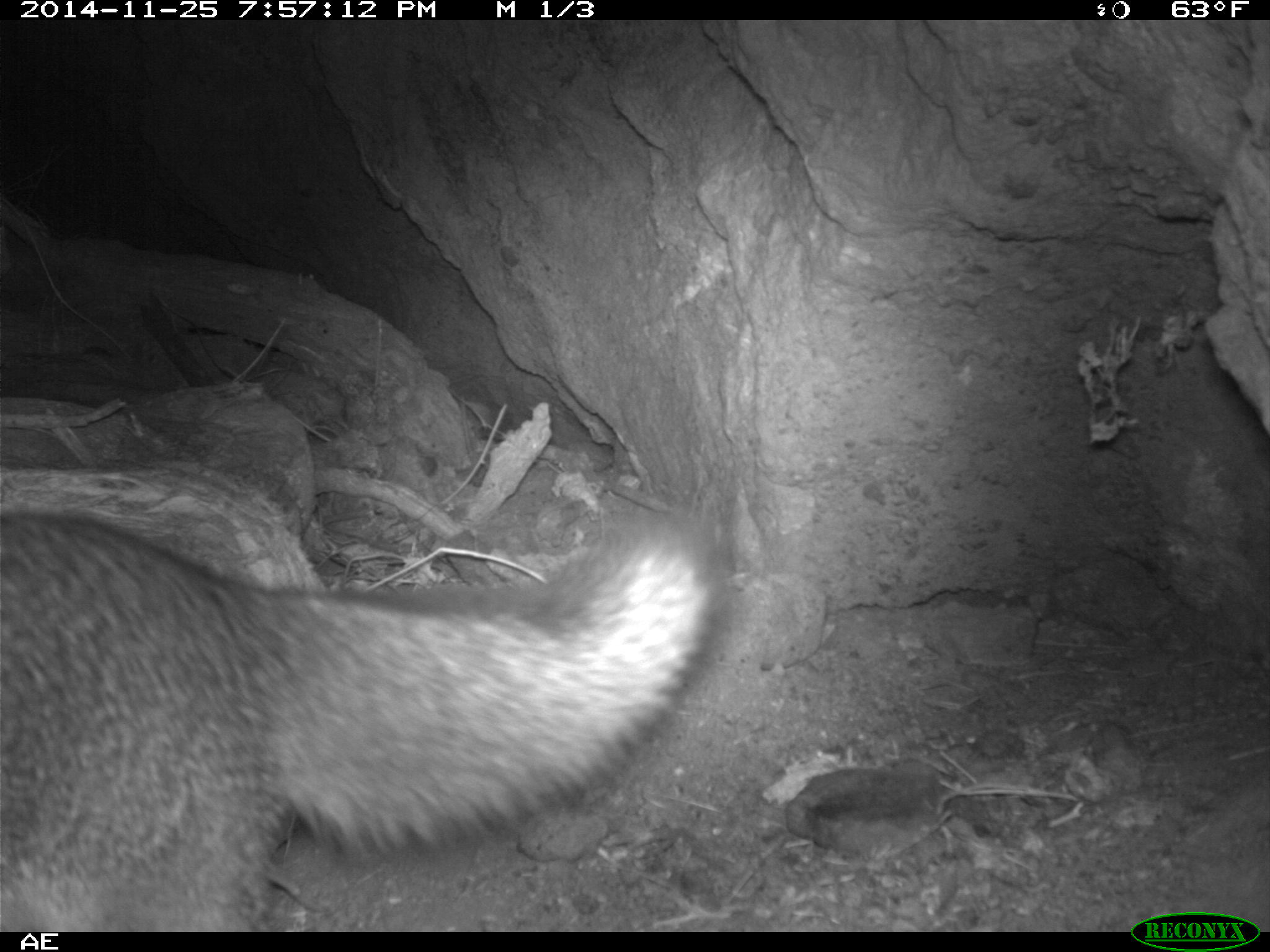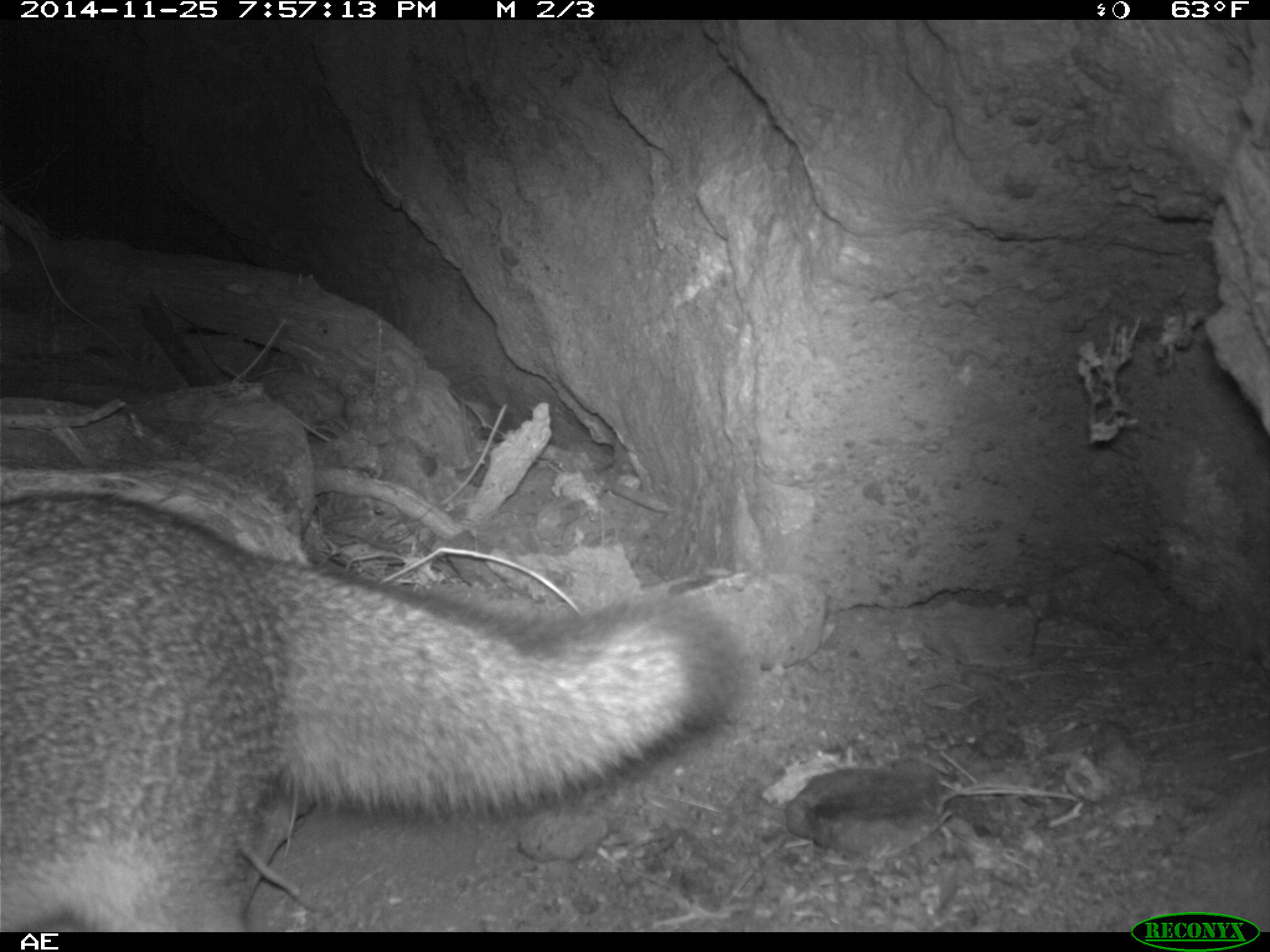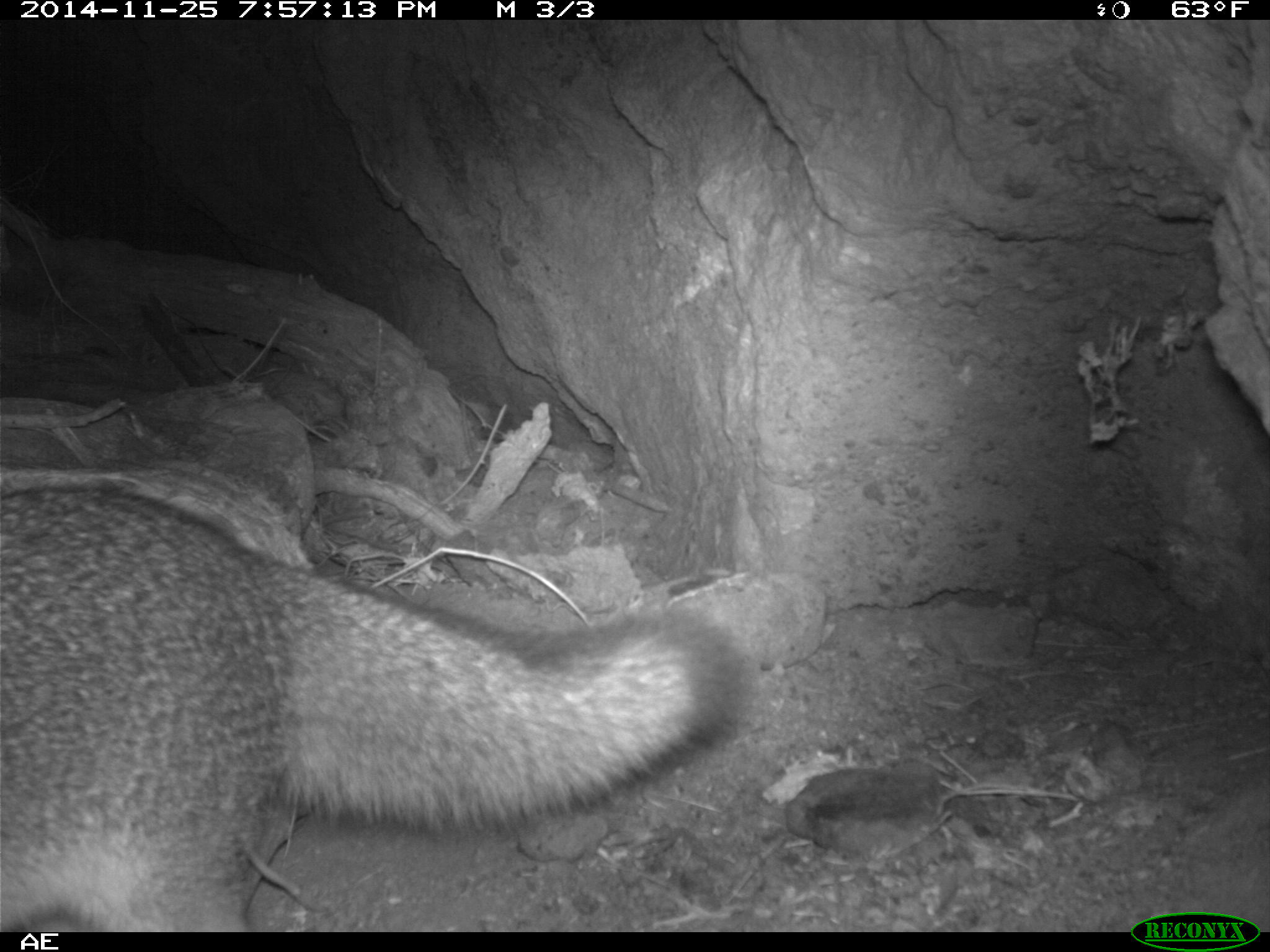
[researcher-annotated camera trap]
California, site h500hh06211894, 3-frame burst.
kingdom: Animalia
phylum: Chordata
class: Mammalia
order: Carnivora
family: Canidae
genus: Urocyon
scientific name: Urocyon littoralis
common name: island fox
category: fox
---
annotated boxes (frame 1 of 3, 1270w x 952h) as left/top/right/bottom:
fox: 0/509/729/932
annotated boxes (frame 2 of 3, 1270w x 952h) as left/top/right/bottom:
fox: 0/488/747/932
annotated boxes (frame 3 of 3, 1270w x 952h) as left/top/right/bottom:
fox: 0/482/746/930